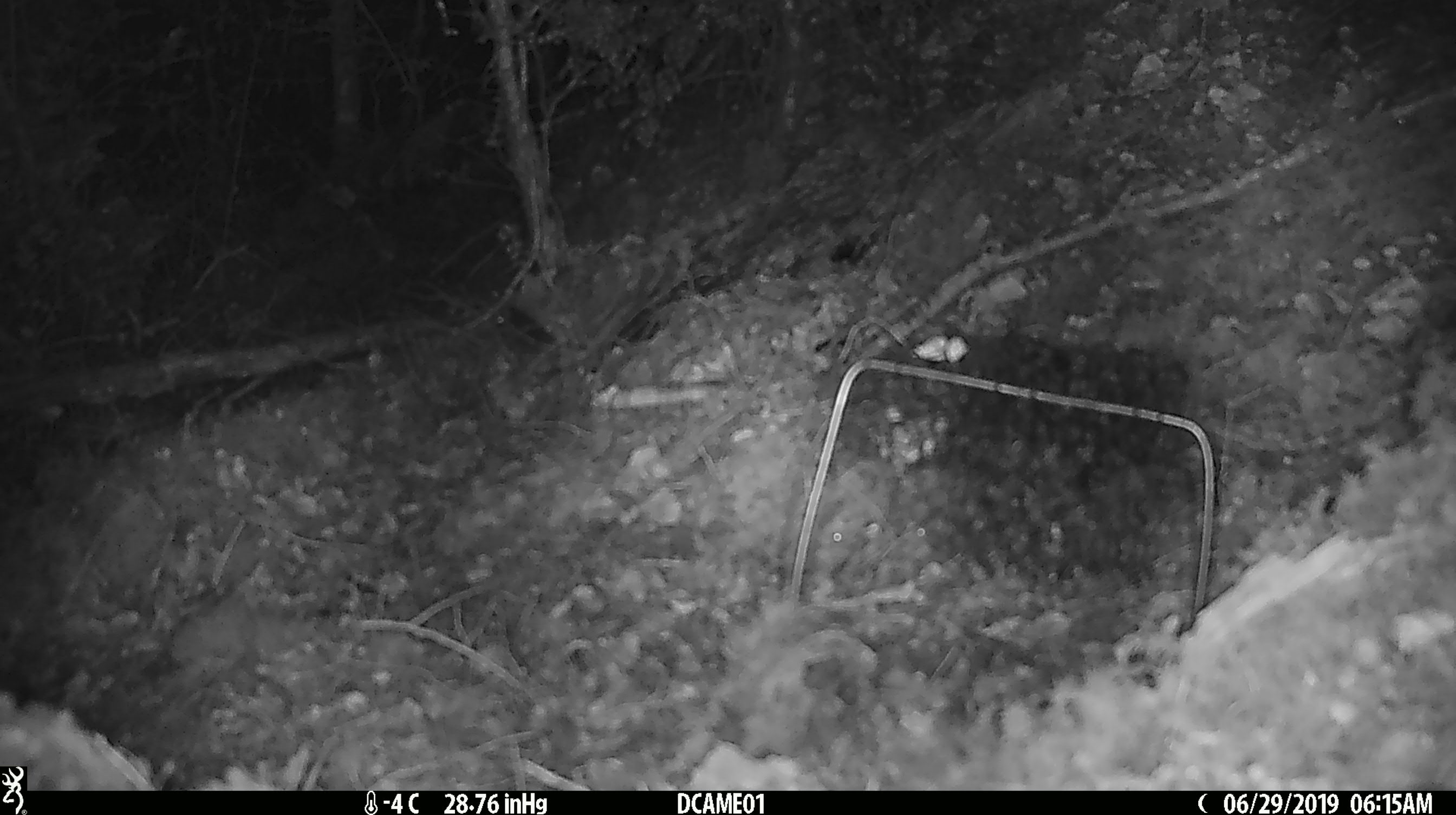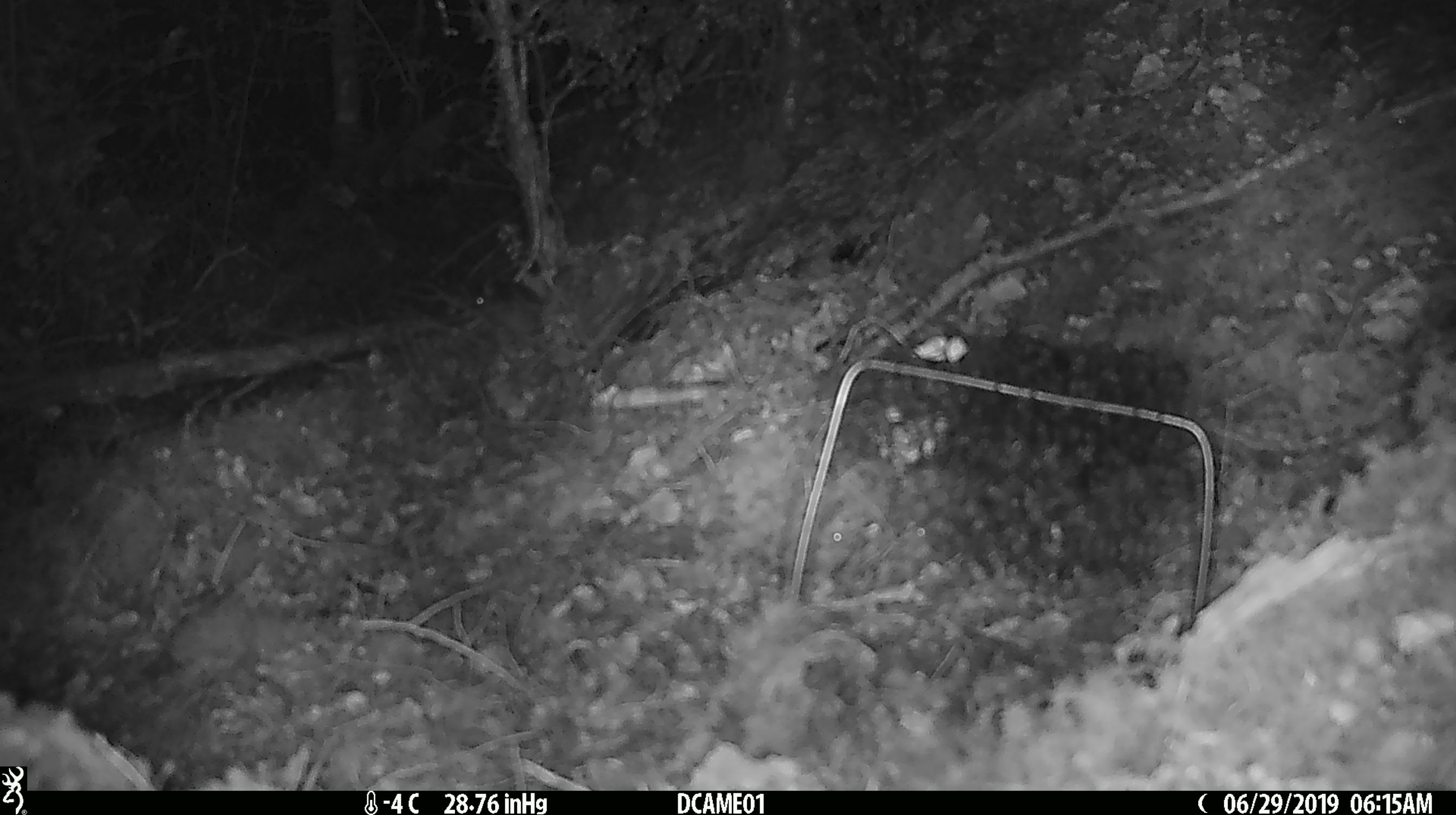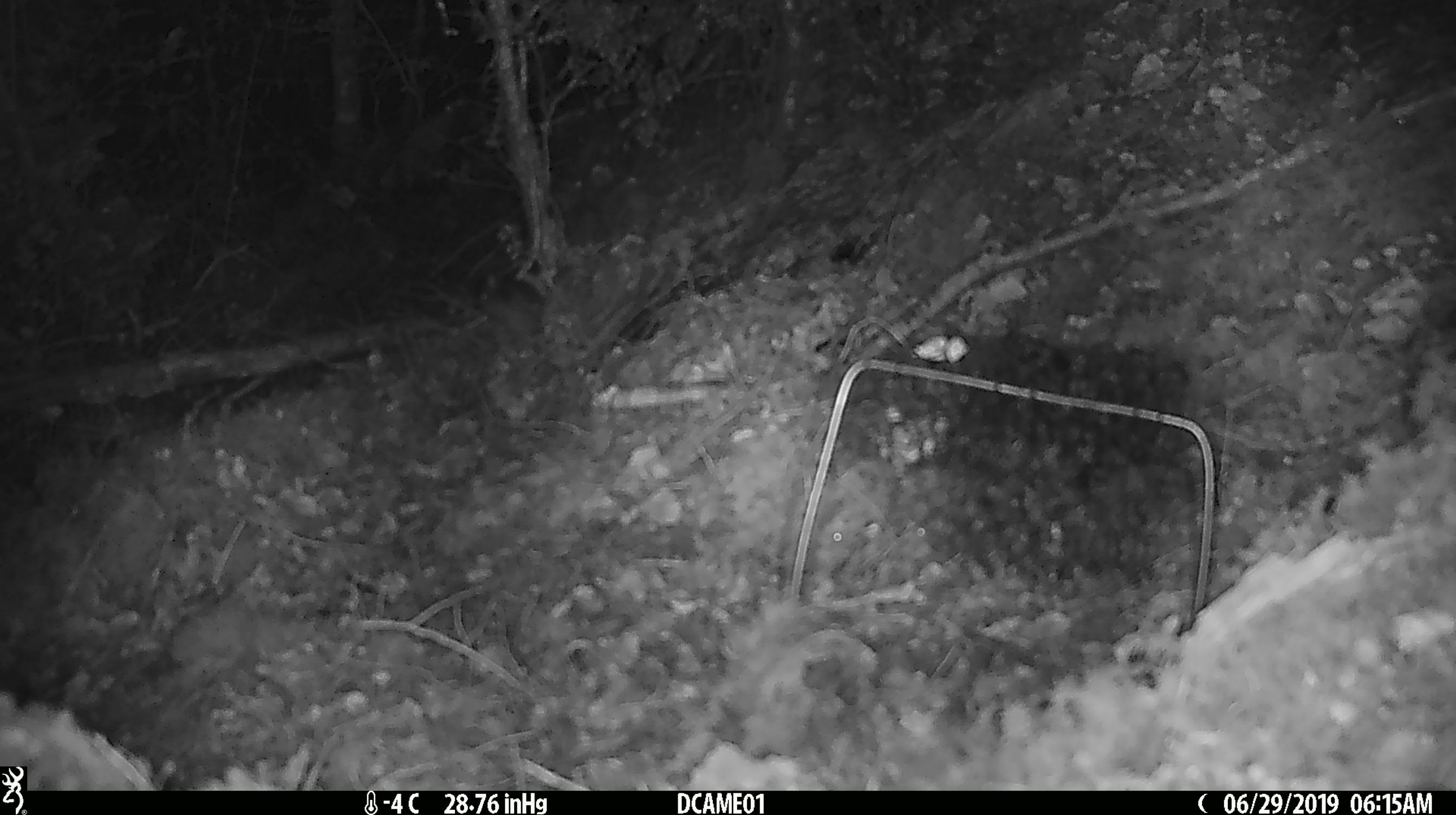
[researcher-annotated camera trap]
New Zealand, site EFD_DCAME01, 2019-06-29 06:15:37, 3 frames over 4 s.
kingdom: Animalia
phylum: Chordata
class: Mammalia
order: Rodentia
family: Muridae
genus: Mus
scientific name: Mus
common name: mouse